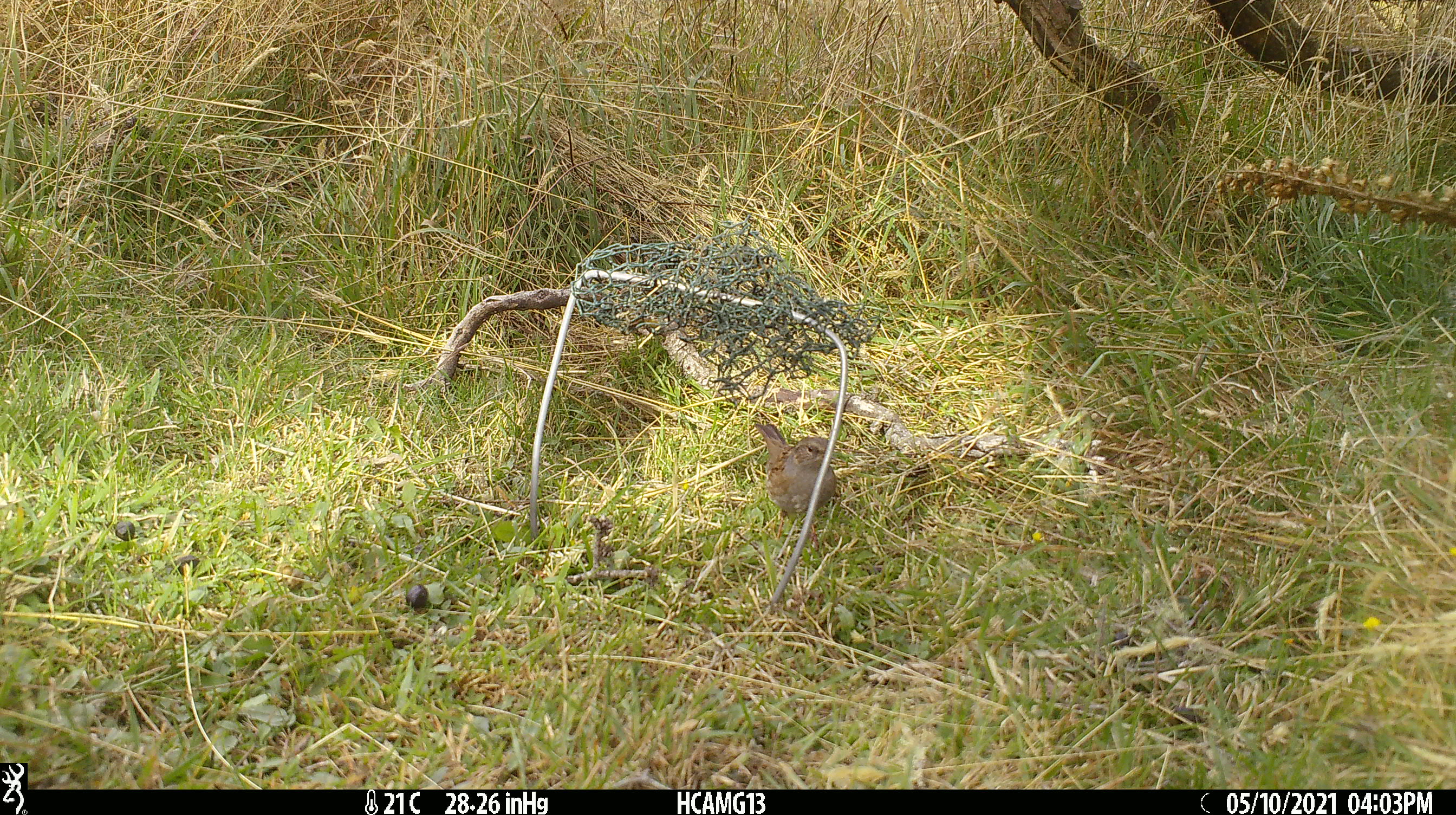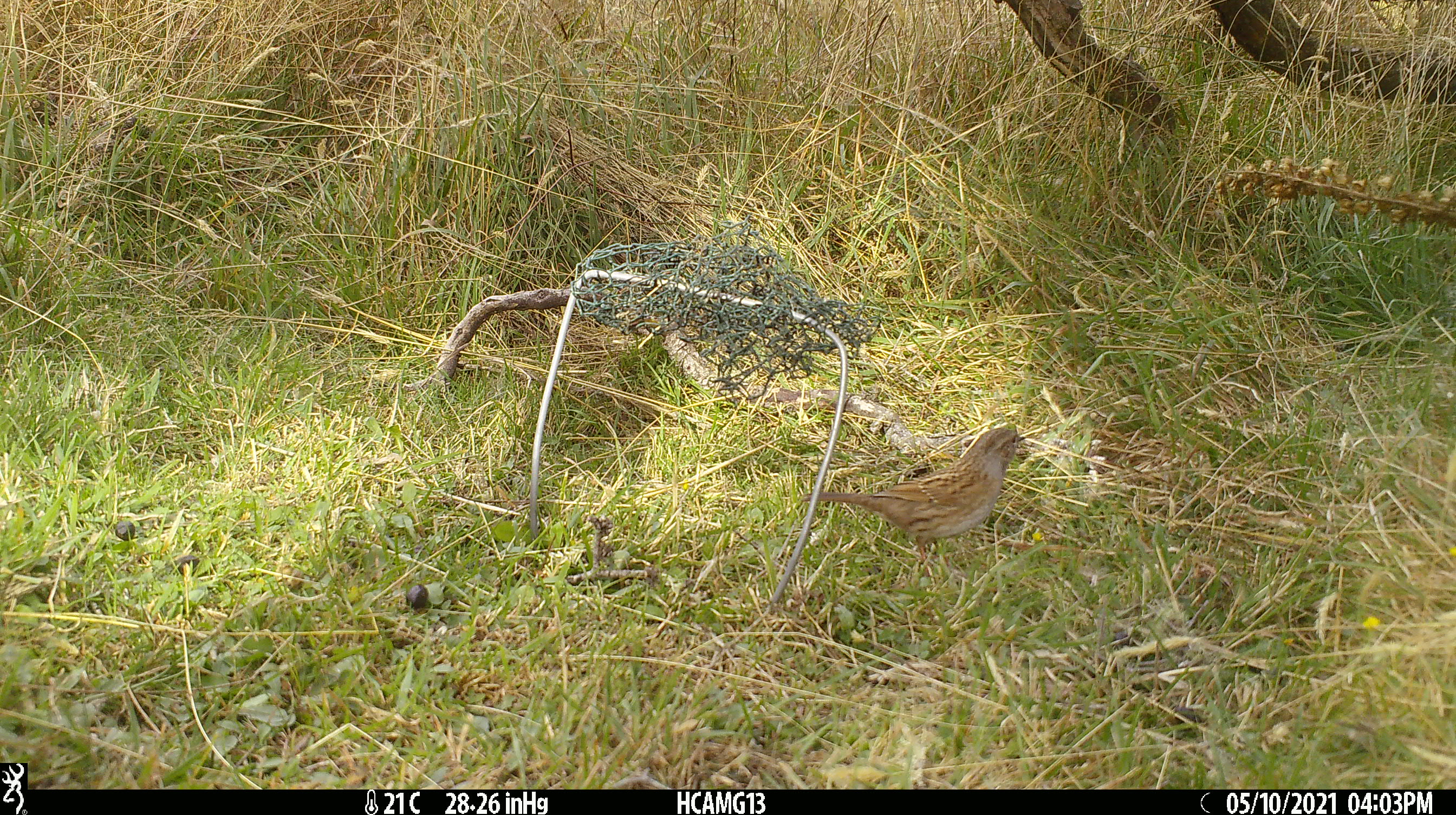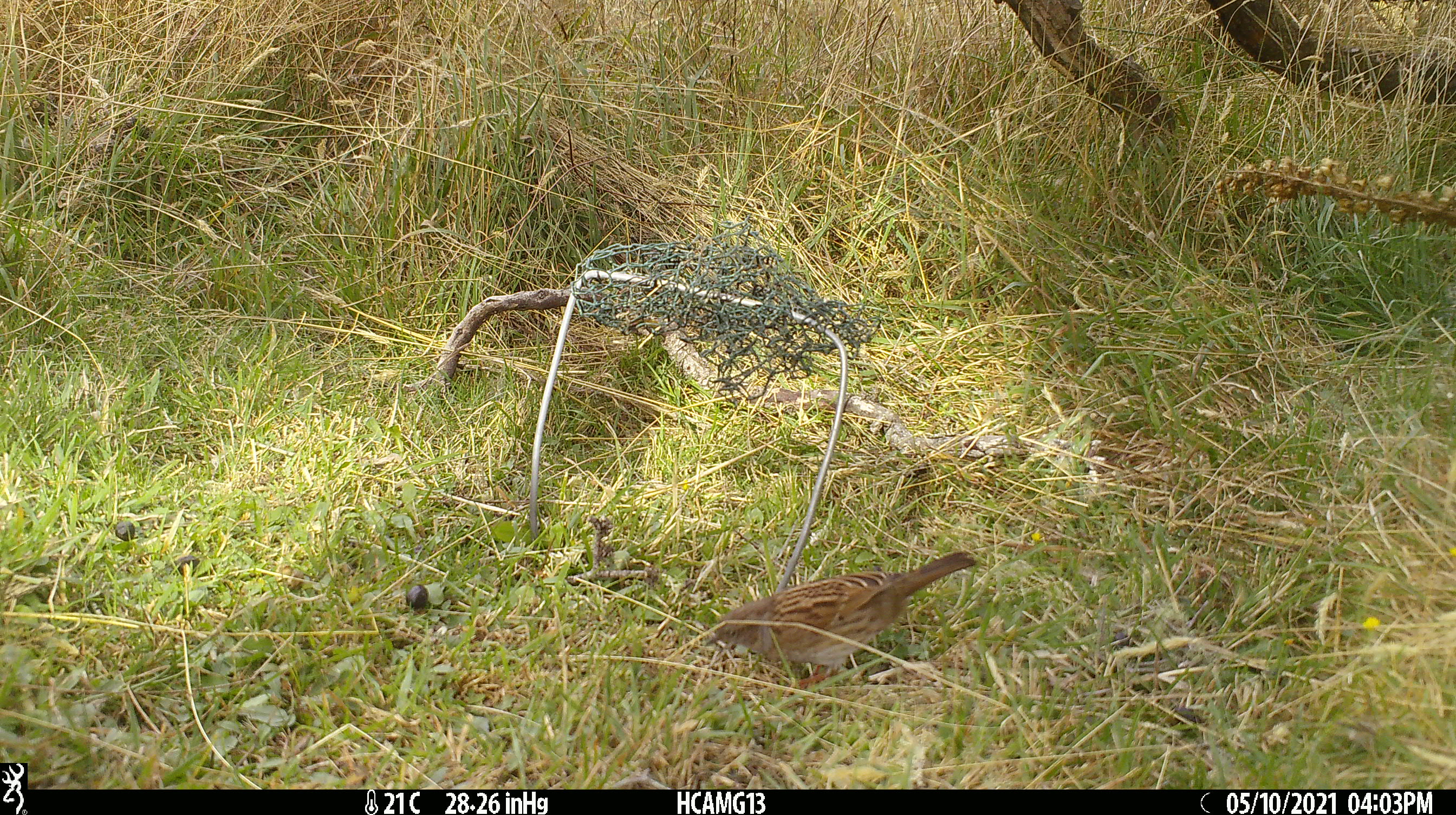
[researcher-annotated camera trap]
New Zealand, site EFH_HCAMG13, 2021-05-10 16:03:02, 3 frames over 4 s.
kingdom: Animalia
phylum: Chordata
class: Aves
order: Passeriformes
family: Prunellidae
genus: Prunella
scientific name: Prunella modularis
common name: dunnock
Dunnock (Prunella modularis).